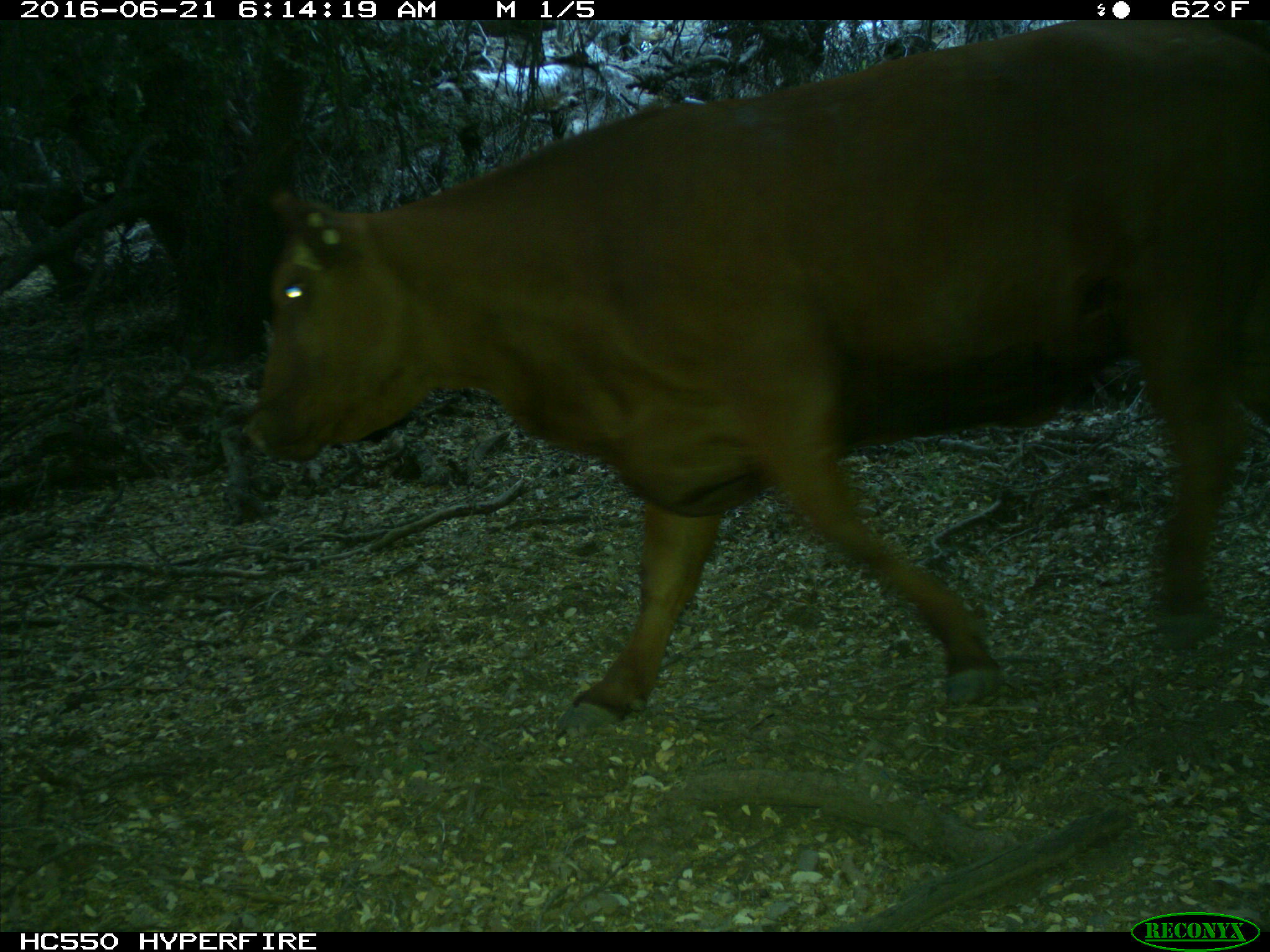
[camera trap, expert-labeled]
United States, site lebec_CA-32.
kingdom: Animalia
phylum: Chordata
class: Mammalia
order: Artiodactyla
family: Bovidae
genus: Bos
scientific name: Bos taurus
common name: domestic cow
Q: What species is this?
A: Bos taurus (domestic cow).